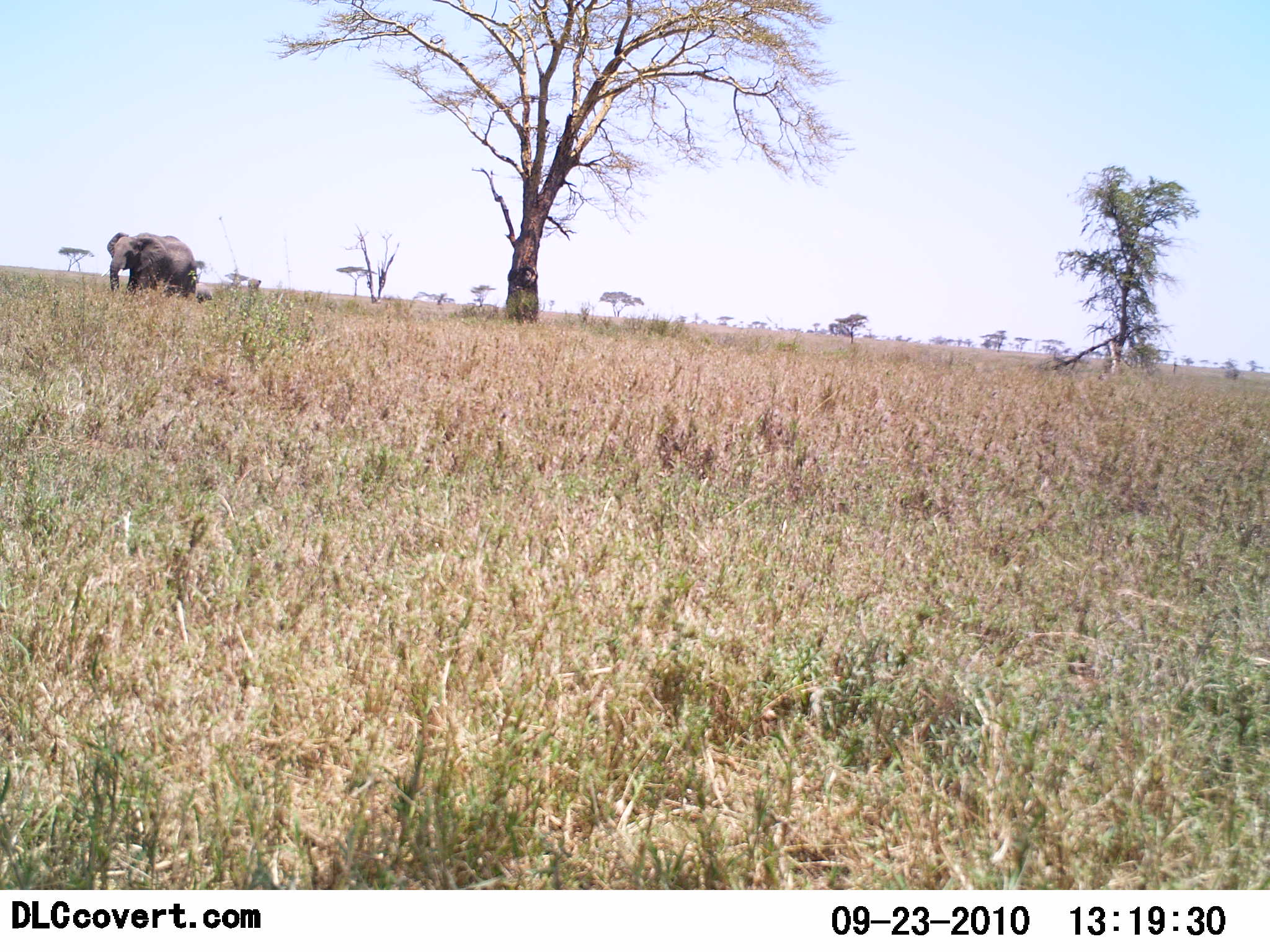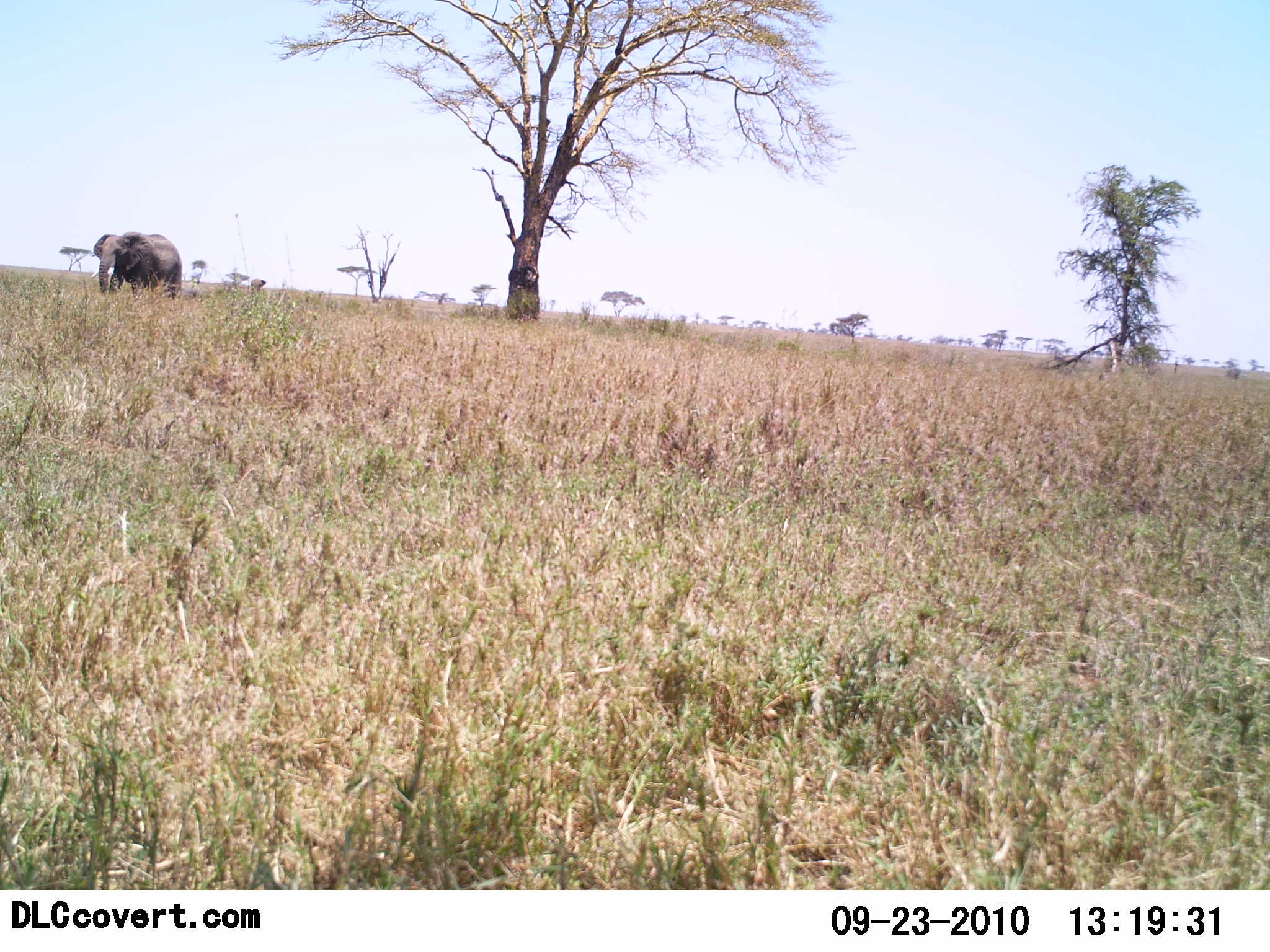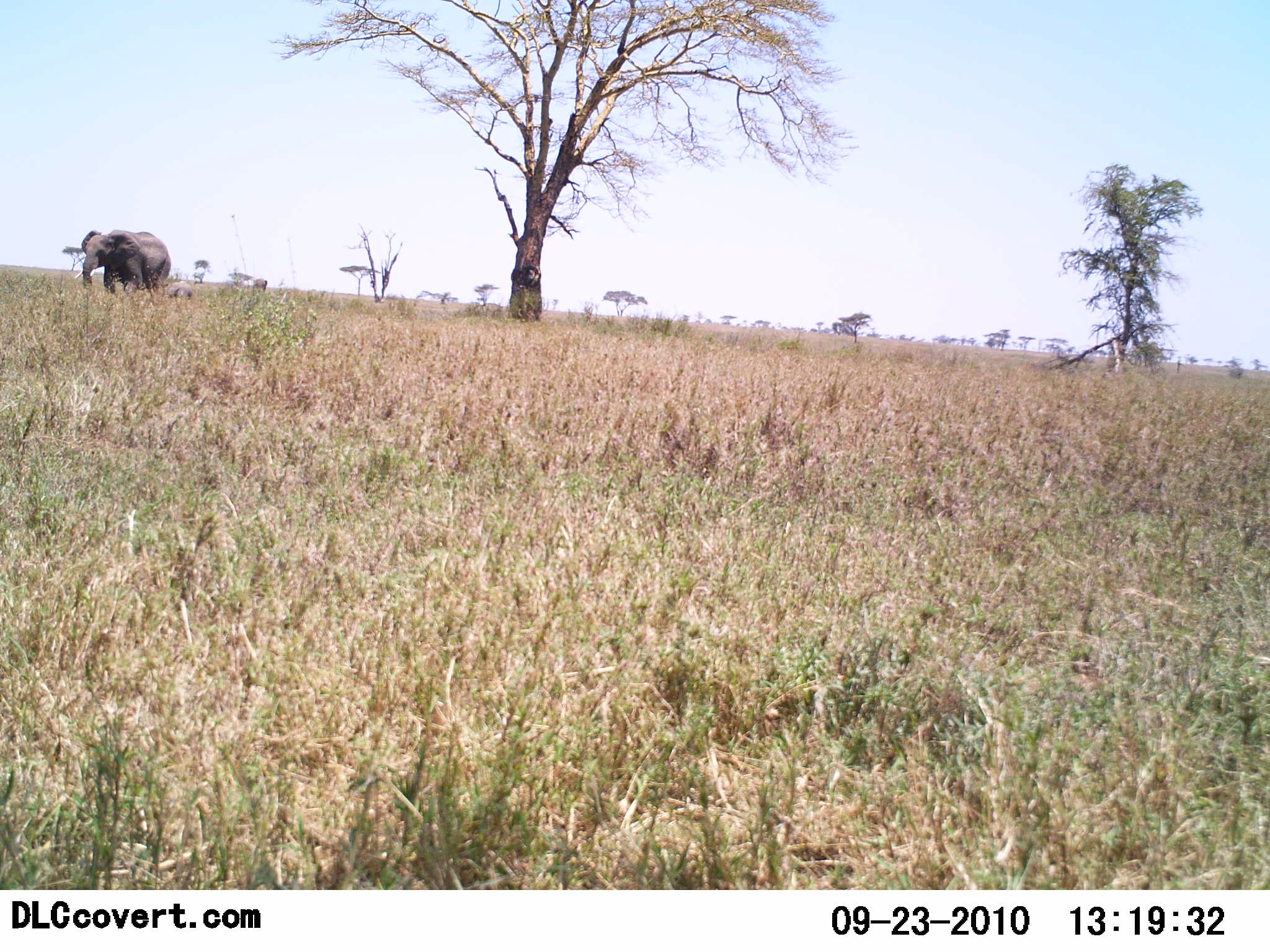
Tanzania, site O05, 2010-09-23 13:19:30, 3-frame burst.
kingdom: Animalia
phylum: Chordata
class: Mammalia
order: Proboscidea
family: Elephantidae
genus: Loxodonta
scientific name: Loxodonta africana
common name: african bush elephant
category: elephant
Elephant (african bush elephant) (Loxodonta africana), count 2. Behavior (volunteer vote fractions): standing 6%, resting 0%, moving 100%, interacting 0%. Young present (vote fraction): 50%. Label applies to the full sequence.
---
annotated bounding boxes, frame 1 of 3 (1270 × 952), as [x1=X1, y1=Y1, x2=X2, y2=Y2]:
animal: [x1=101, y1=232, x2=197, y2=296]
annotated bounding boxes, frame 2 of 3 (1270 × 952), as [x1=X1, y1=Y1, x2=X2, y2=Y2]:
animal: [x1=90, y1=231, x2=183, y2=299]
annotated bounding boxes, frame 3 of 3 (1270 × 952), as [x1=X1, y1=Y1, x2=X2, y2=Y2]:
animal: [x1=74, y1=229, x2=171, y2=294]